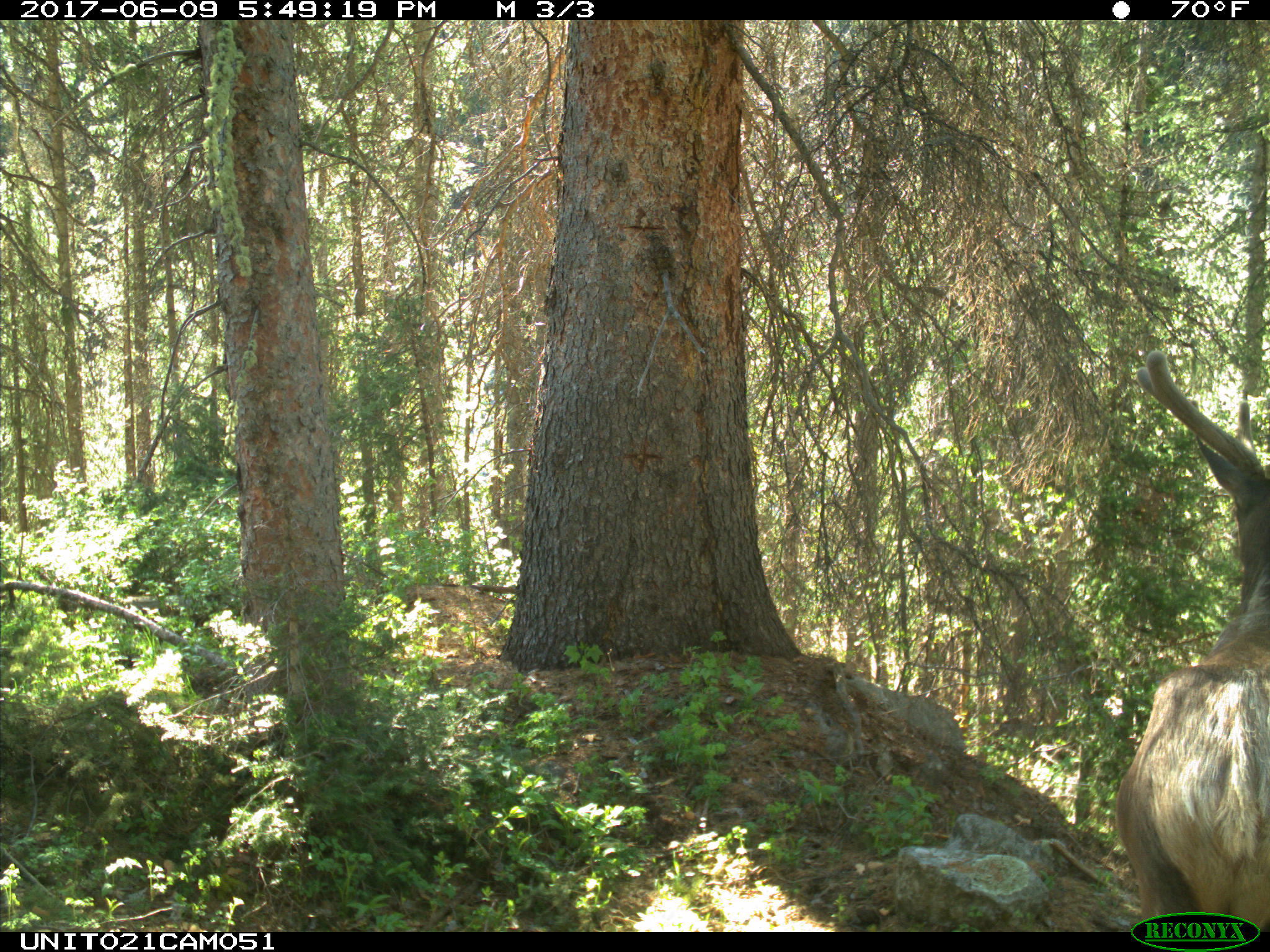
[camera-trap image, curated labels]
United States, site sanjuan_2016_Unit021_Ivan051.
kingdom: Animalia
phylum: Chordata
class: Mammalia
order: Artiodactyla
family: Cervidae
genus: Cervus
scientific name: Cervus elaphus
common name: red deer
Cervus elaphus (red deer).